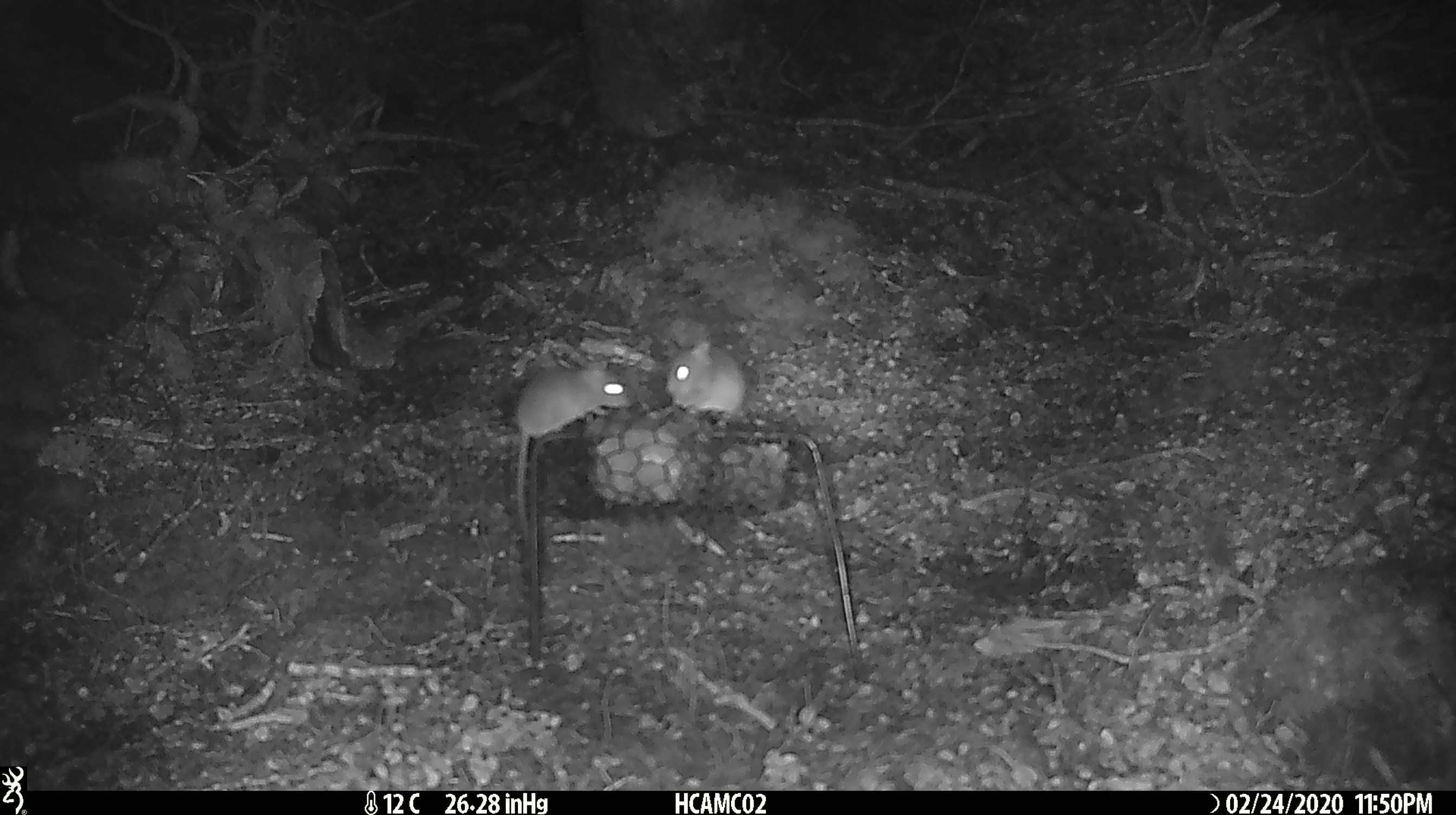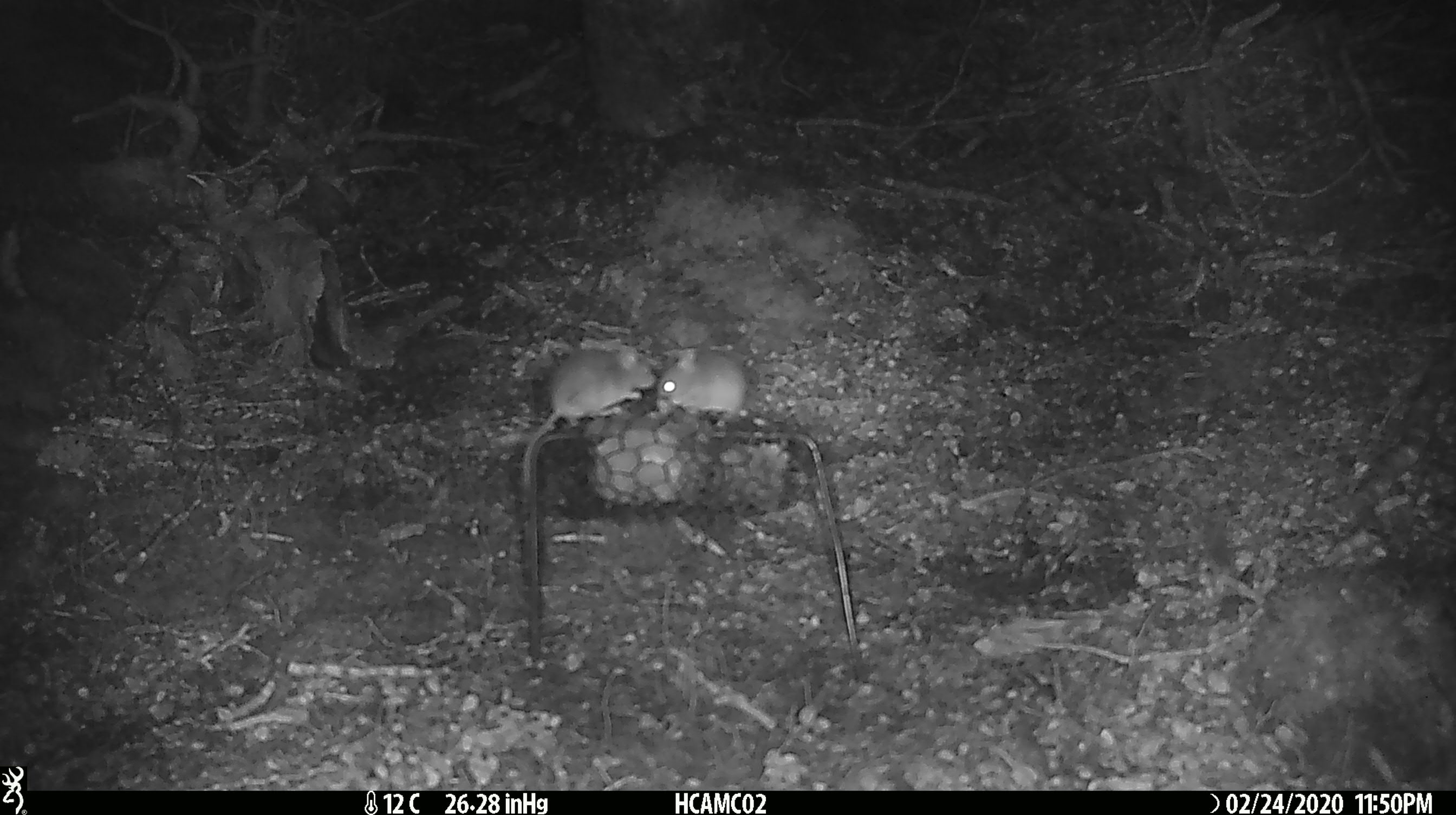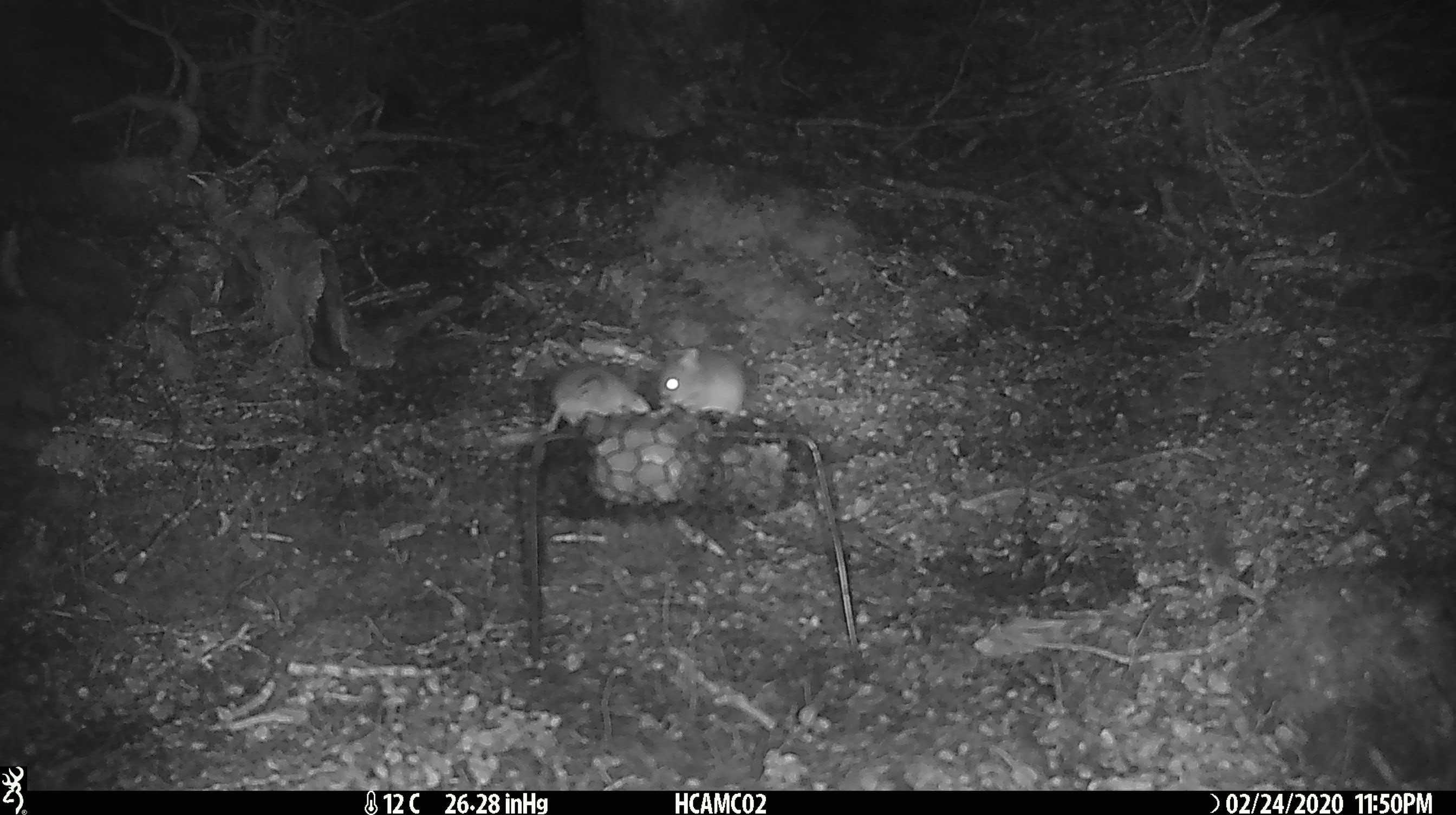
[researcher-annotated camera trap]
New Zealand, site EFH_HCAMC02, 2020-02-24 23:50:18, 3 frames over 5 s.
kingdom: Animalia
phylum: Chordata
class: Mammalia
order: Rodentia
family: Muridae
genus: Mus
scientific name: Mus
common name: mouse